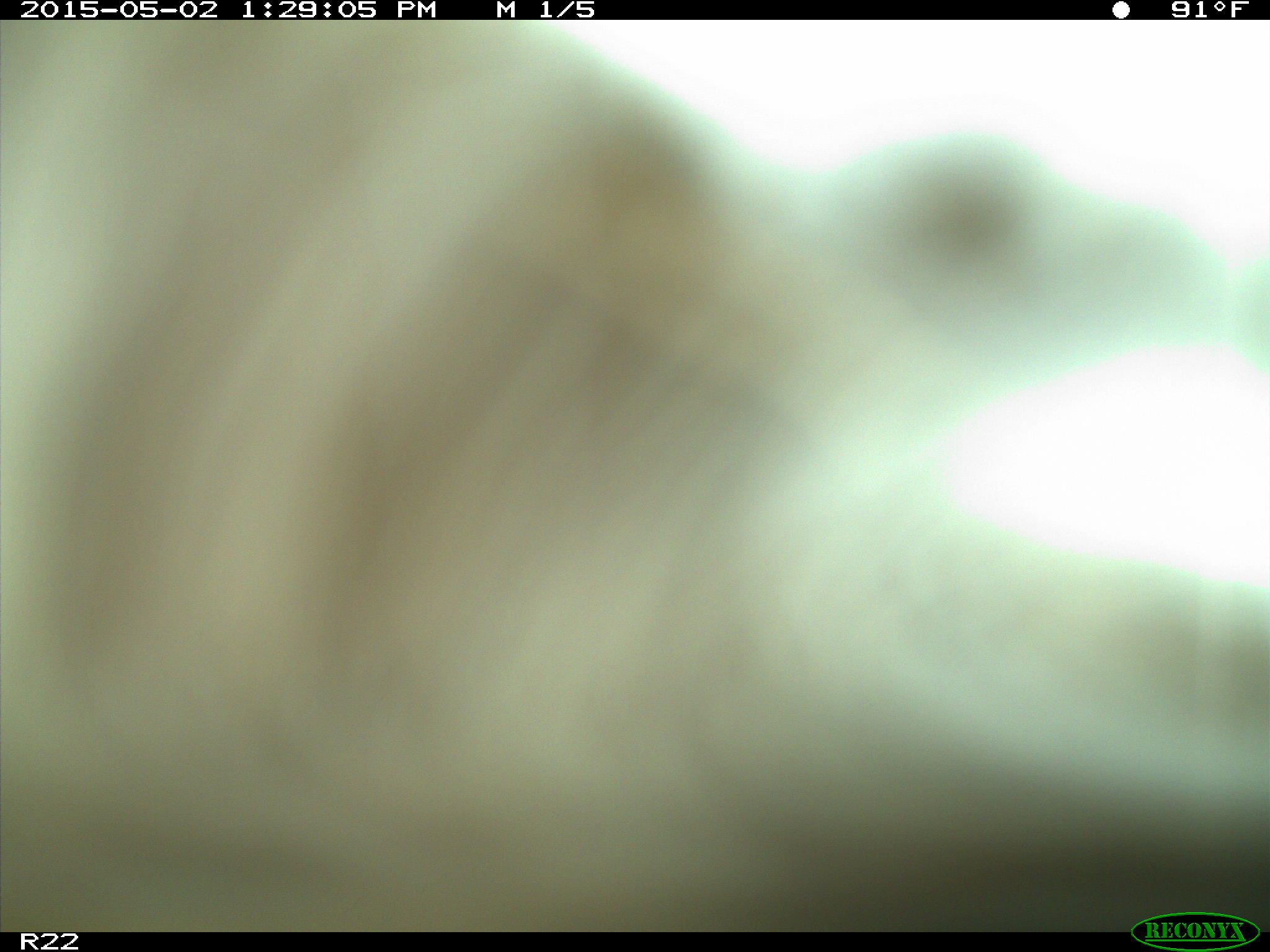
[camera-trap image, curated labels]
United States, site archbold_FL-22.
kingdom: Animalia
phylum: Chordata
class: Mammalia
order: Artiodactyla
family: Bovidae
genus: Bos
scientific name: Bos taurus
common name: domestic cow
Bos taurus (domestic cow).